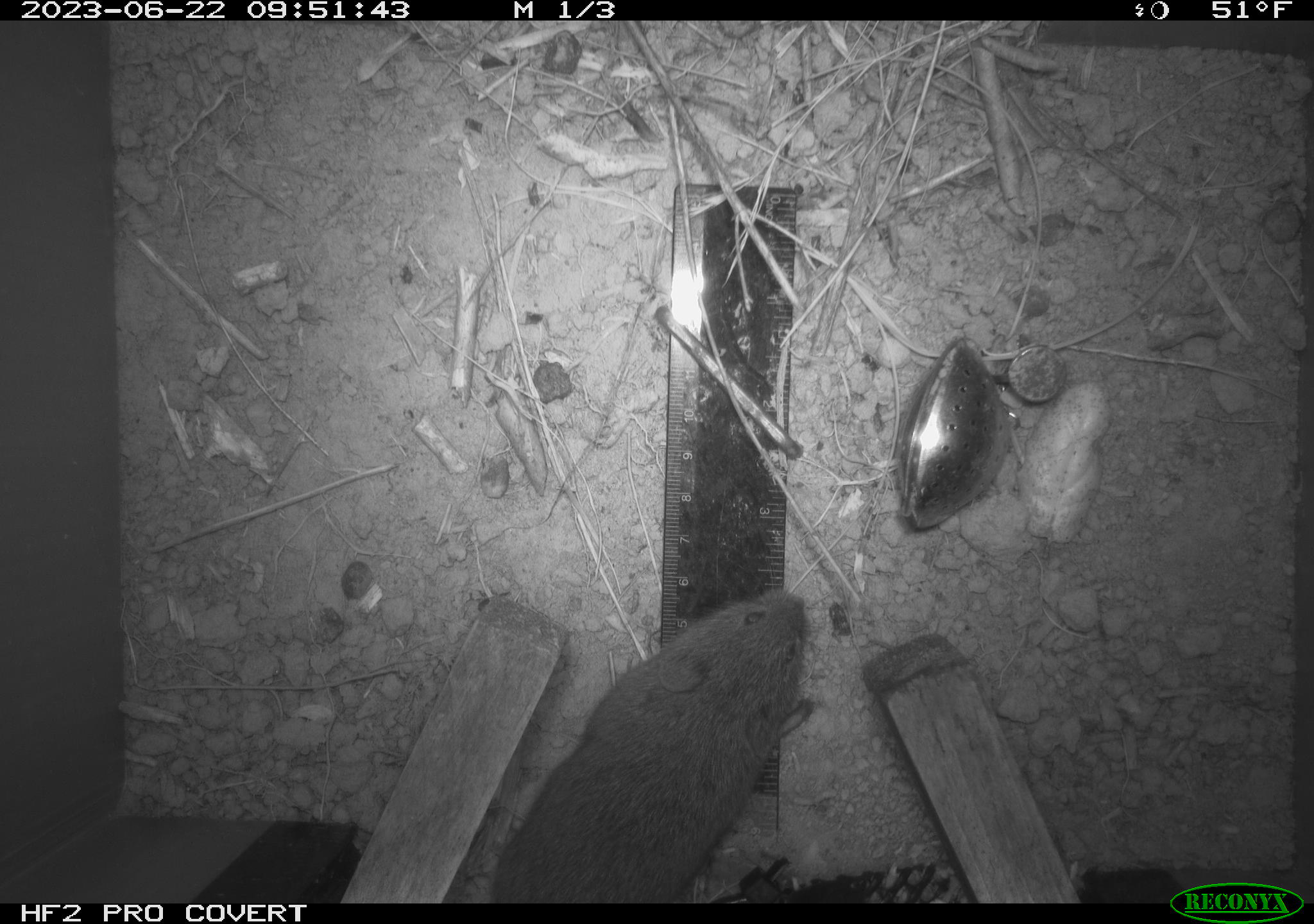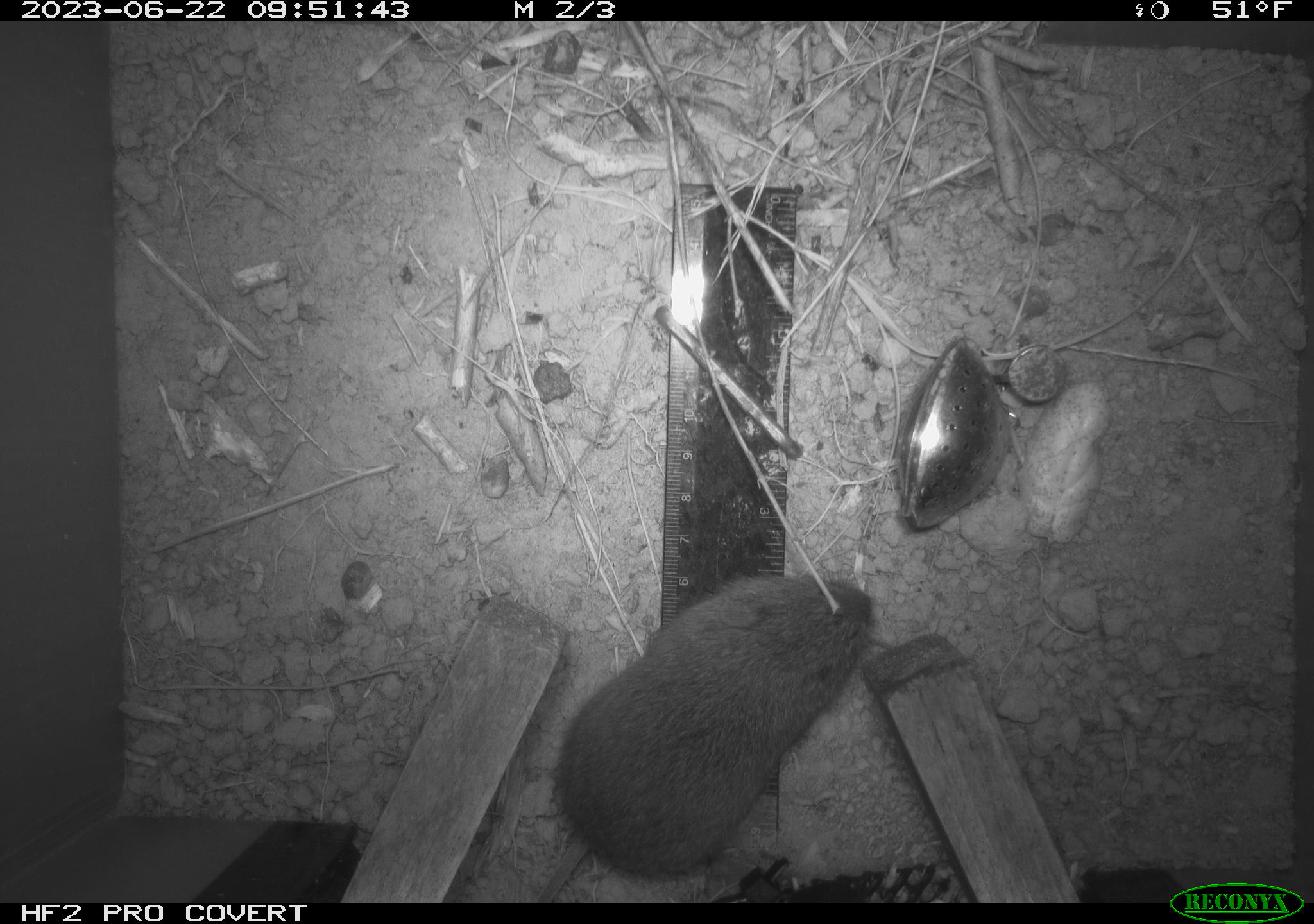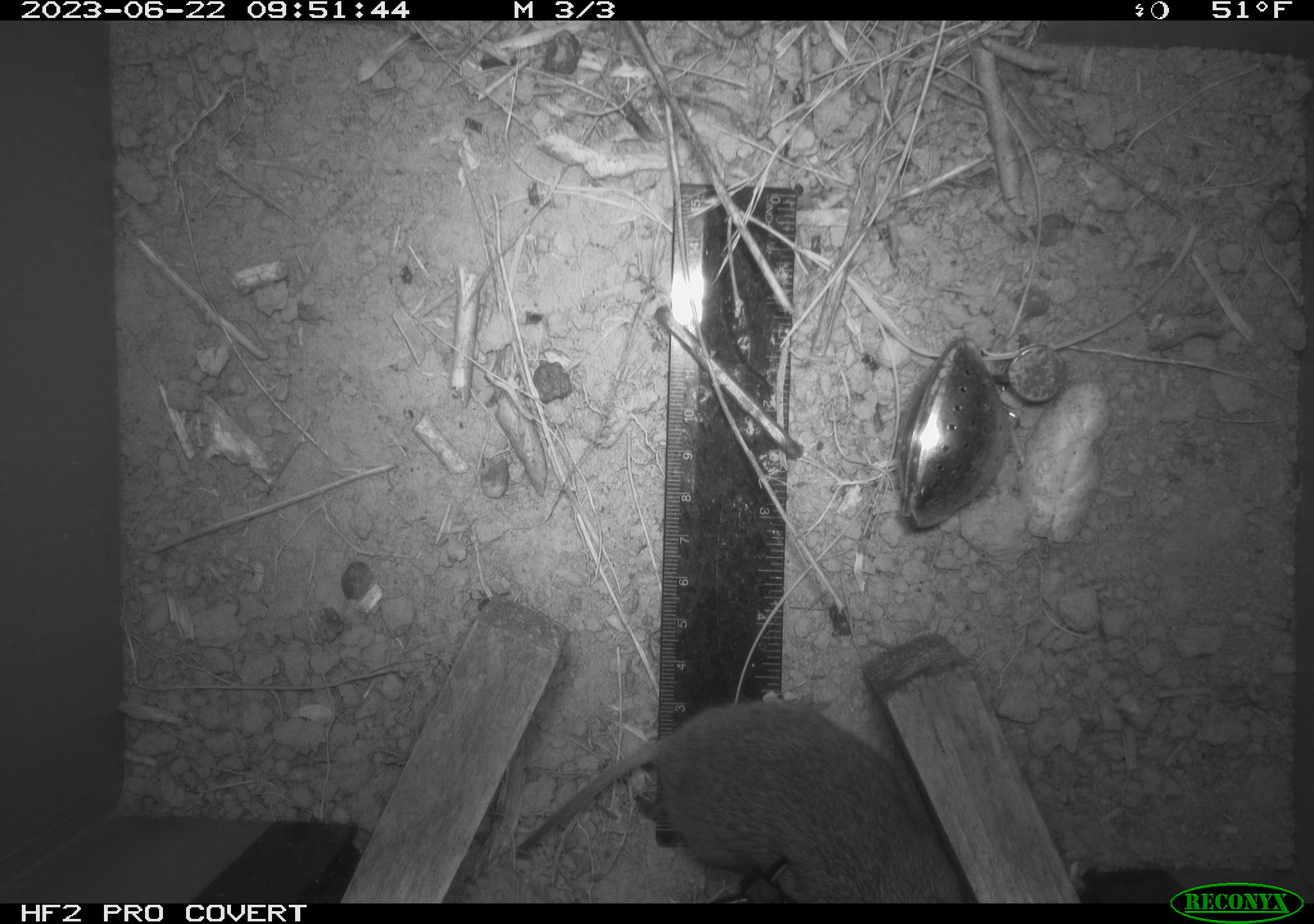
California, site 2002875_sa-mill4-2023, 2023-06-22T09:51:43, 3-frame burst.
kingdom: Animalia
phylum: Chordata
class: Mammalia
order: Rodentia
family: Cricetidae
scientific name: Arvicolinae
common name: voles, lemmings, and muskrats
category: arvicolinae subfamily